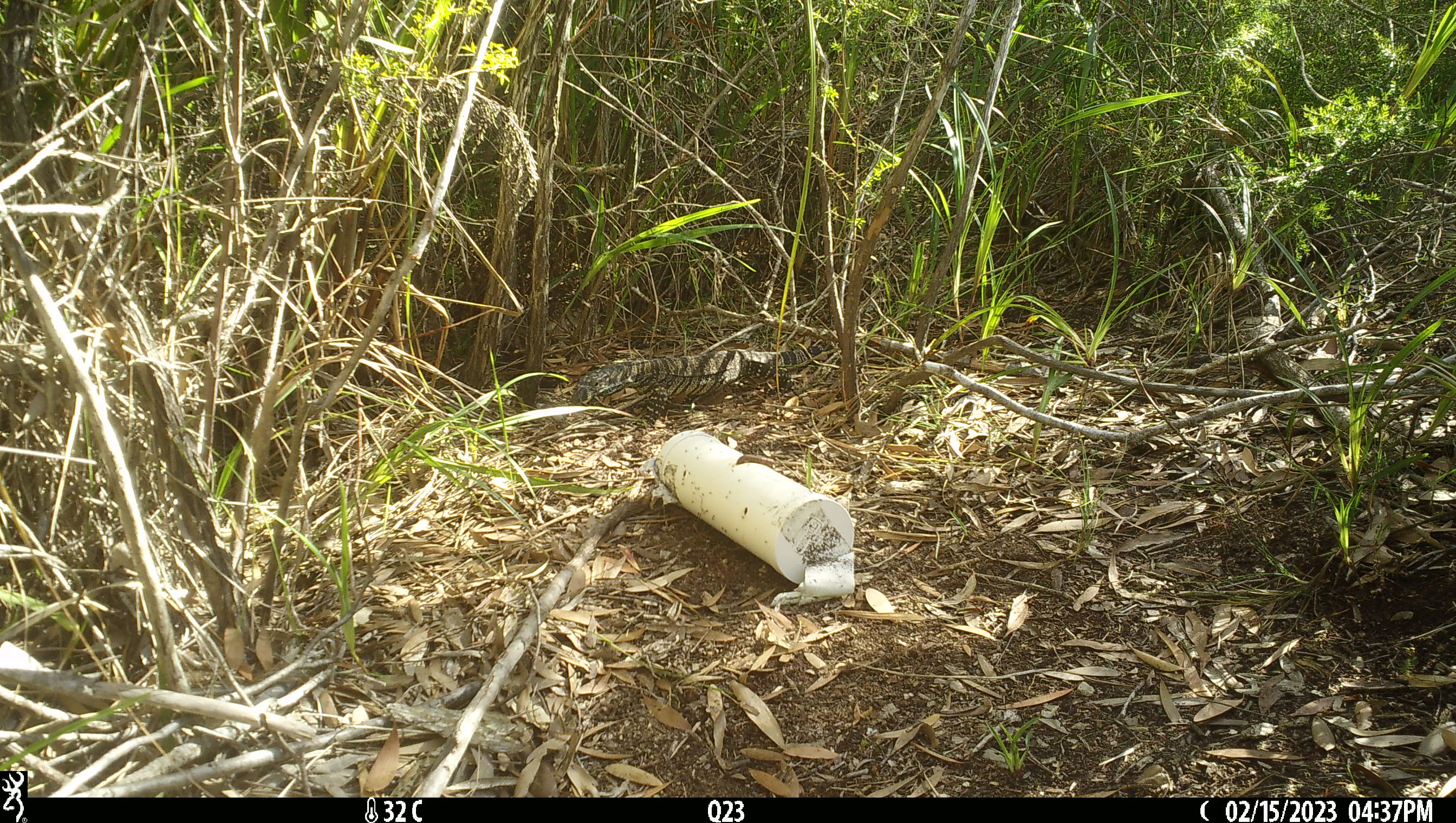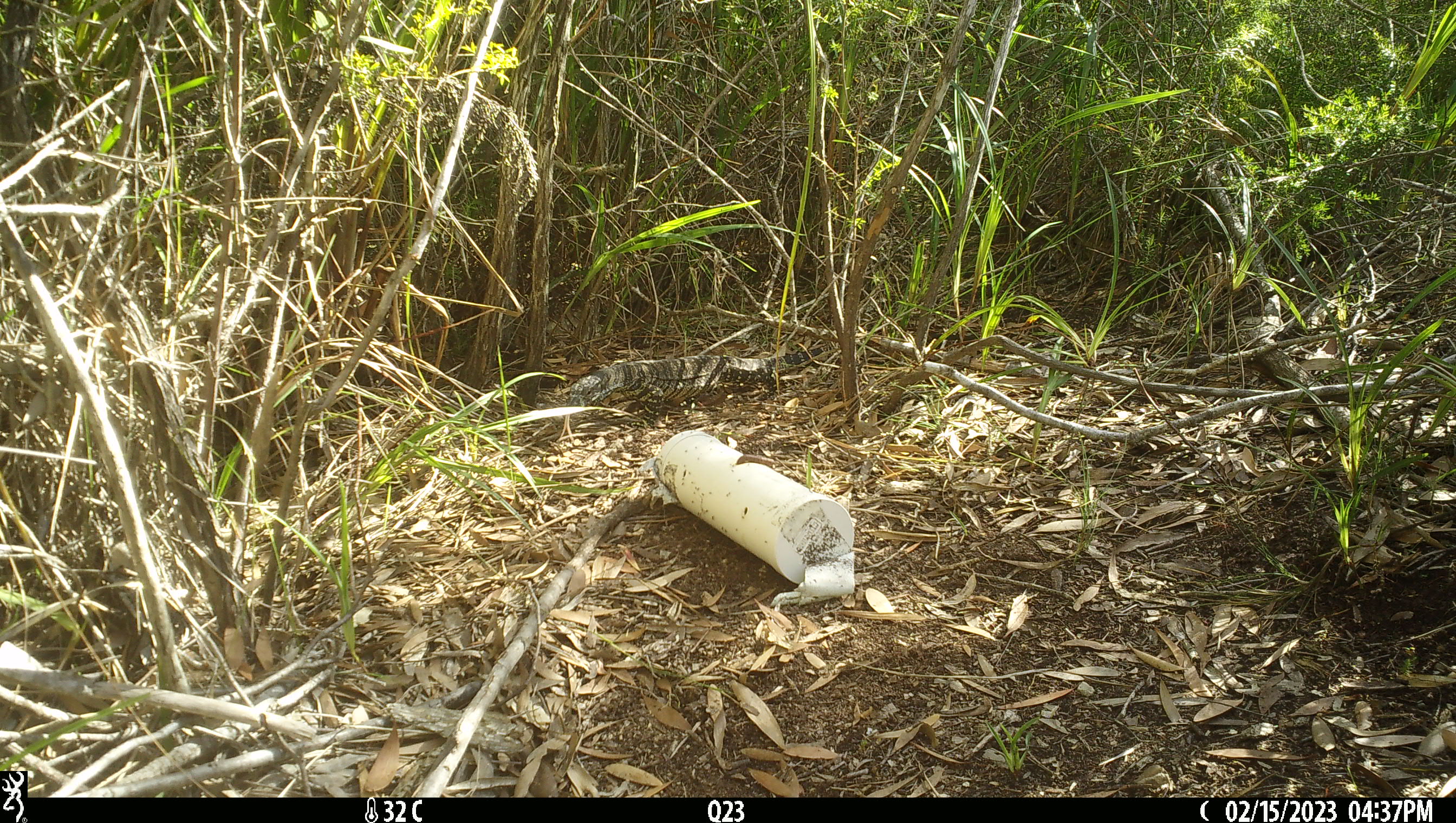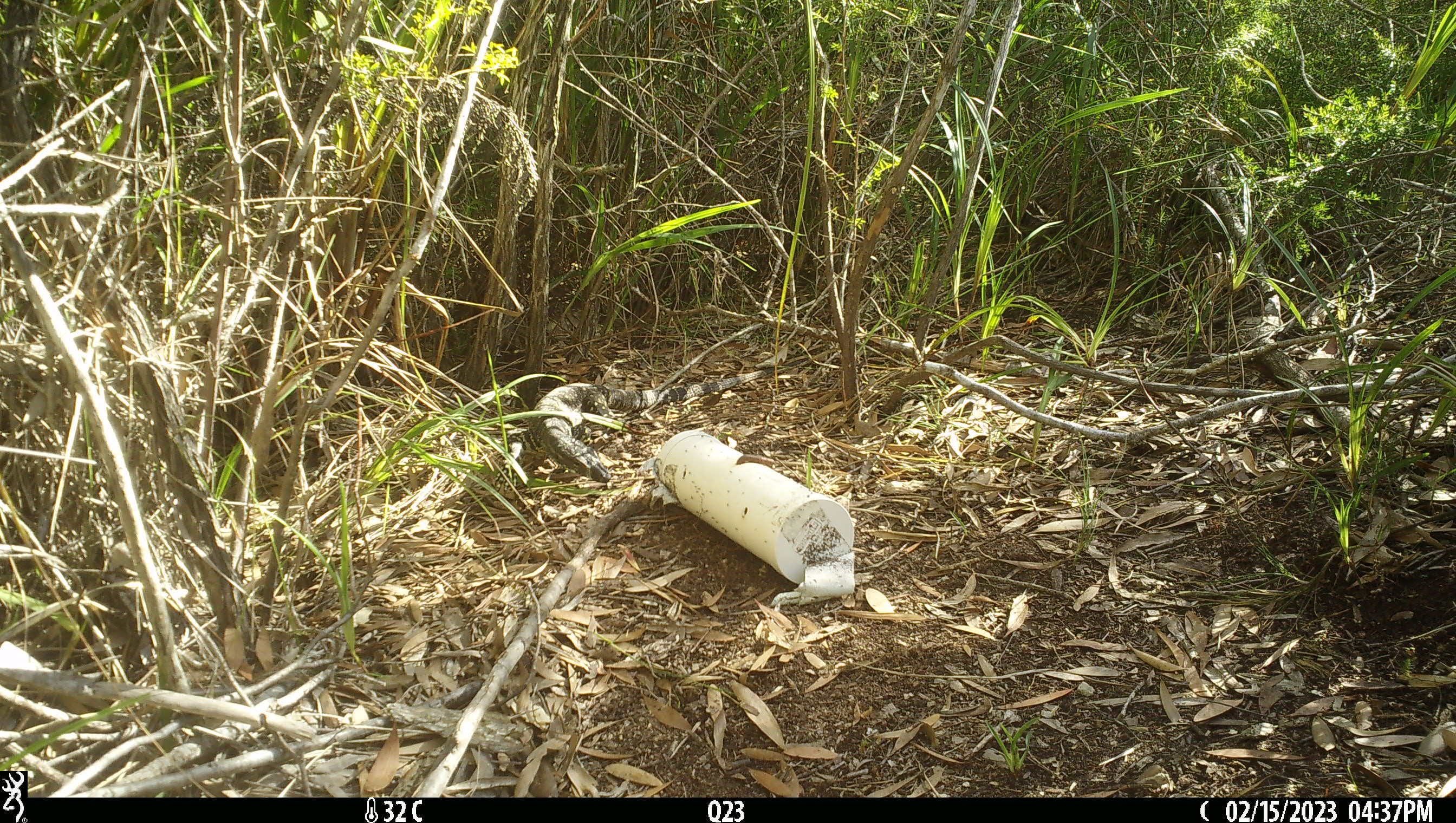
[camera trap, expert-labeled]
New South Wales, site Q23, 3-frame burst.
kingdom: Animalia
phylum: Chordata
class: Reptilia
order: Squamata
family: Varanidae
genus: Varanus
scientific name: Varanus varius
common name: lace monitor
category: goanna